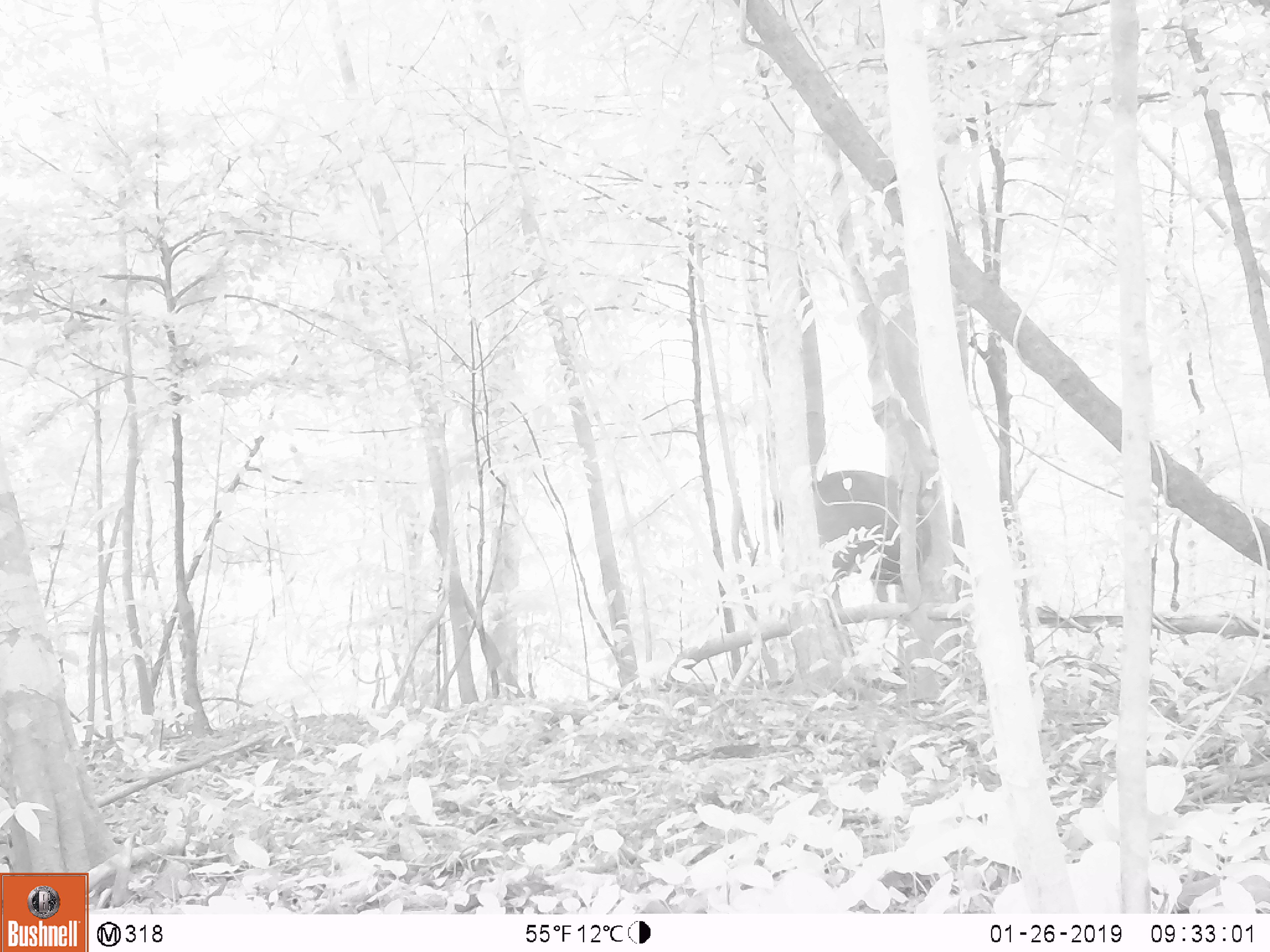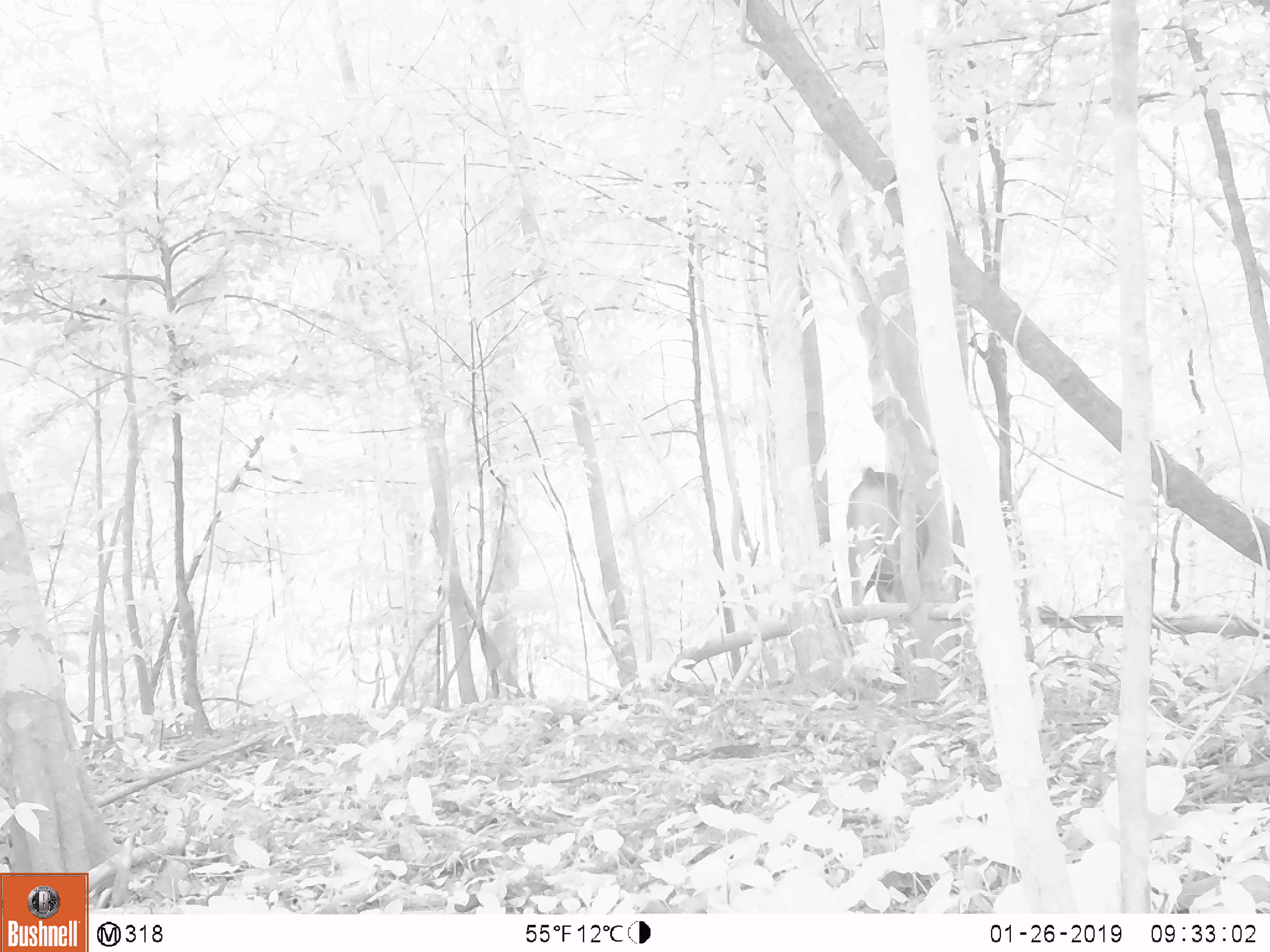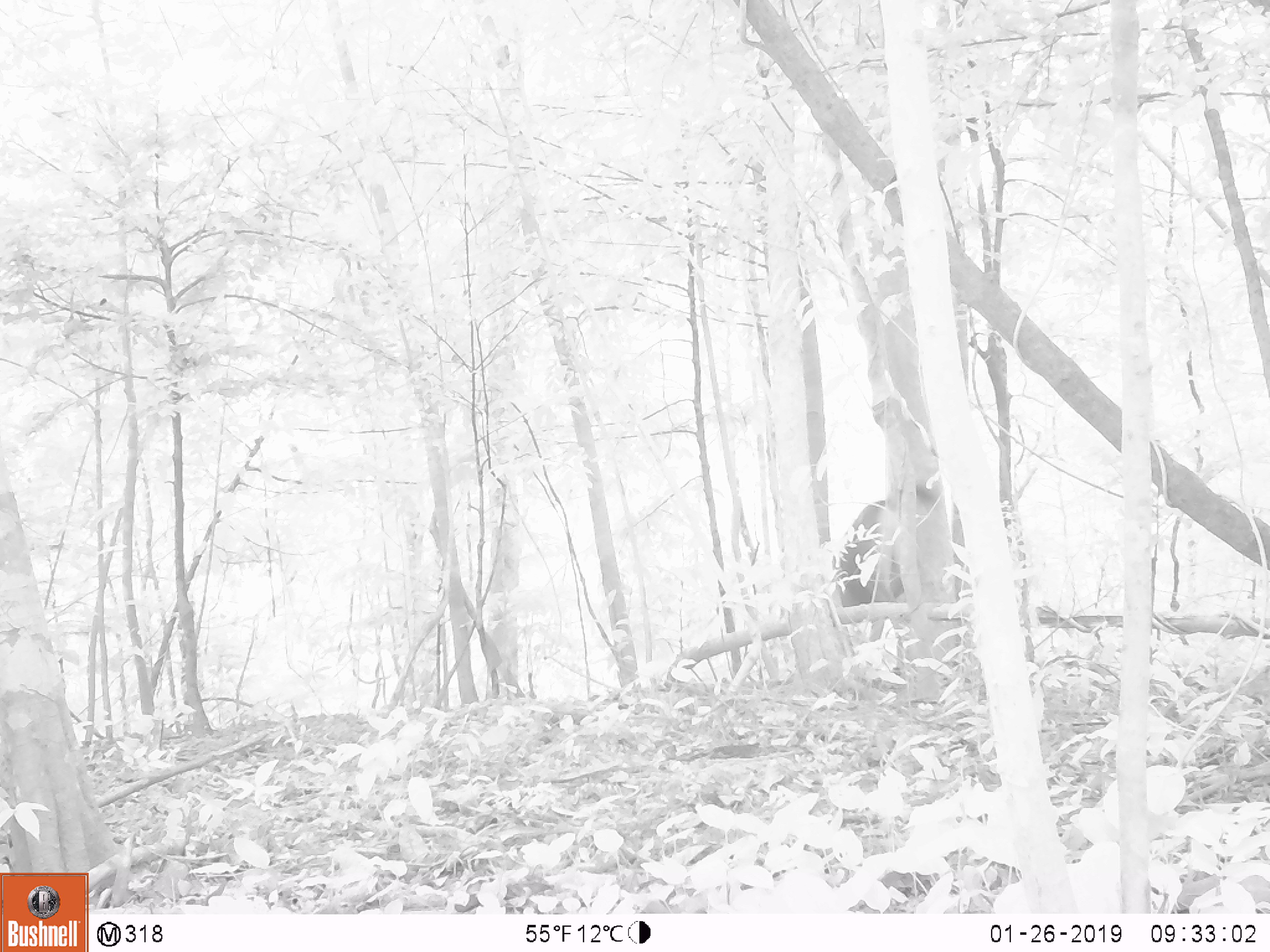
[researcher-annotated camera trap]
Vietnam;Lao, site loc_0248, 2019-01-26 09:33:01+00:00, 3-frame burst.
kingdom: Animalia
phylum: Chordata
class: Mammalia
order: Artiodactyla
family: Cervidae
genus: Rusa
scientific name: Rusa unicolor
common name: sambar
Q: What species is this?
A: Sambar (Rusa unicolor).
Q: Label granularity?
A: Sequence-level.